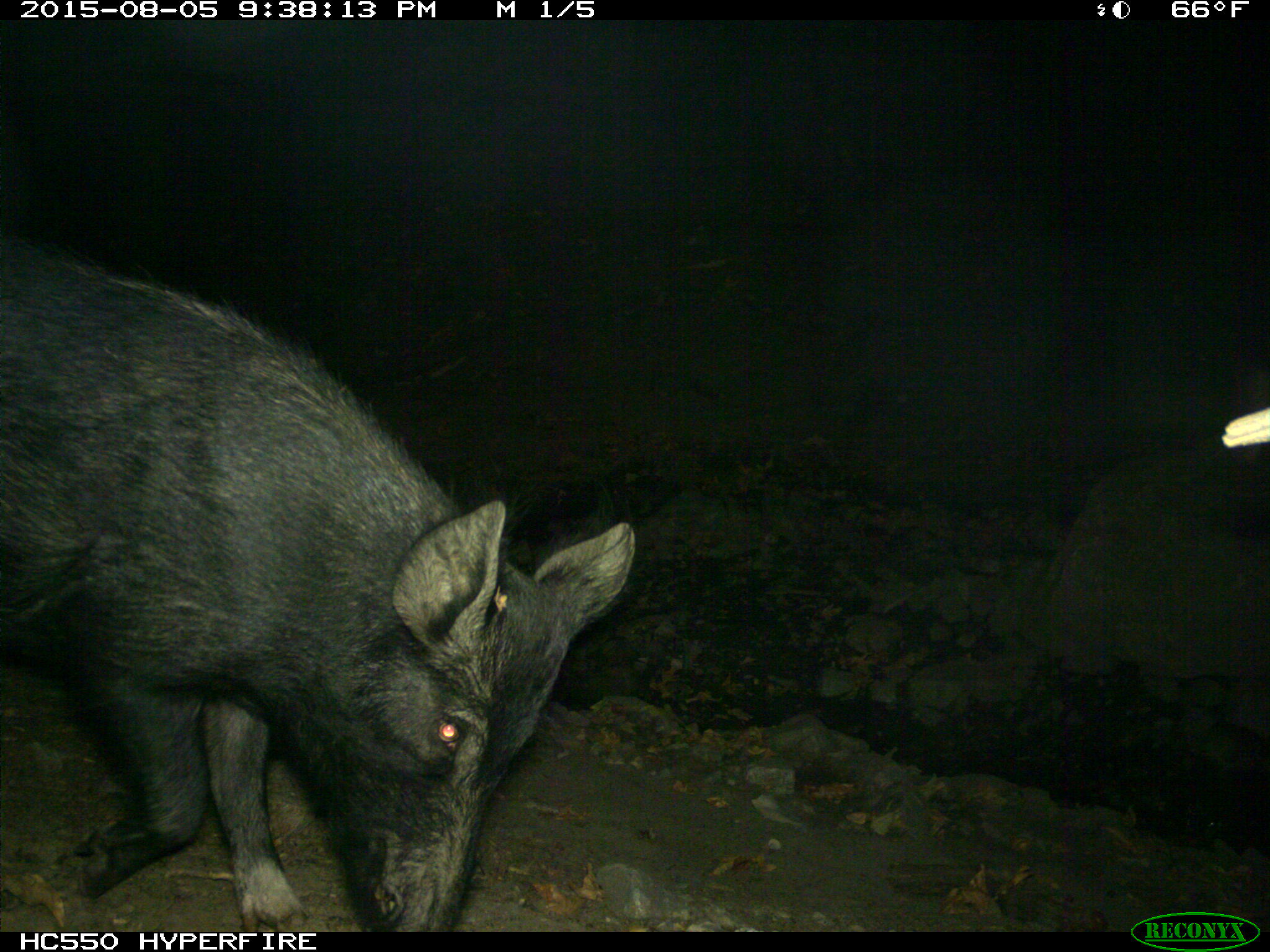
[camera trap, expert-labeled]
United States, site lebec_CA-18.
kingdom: Animalia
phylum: Chordata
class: Mammalia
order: Artiodactyla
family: Suidae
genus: Sus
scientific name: Sus scrofa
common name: wild boar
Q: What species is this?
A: Sus scrofa (wild boar).